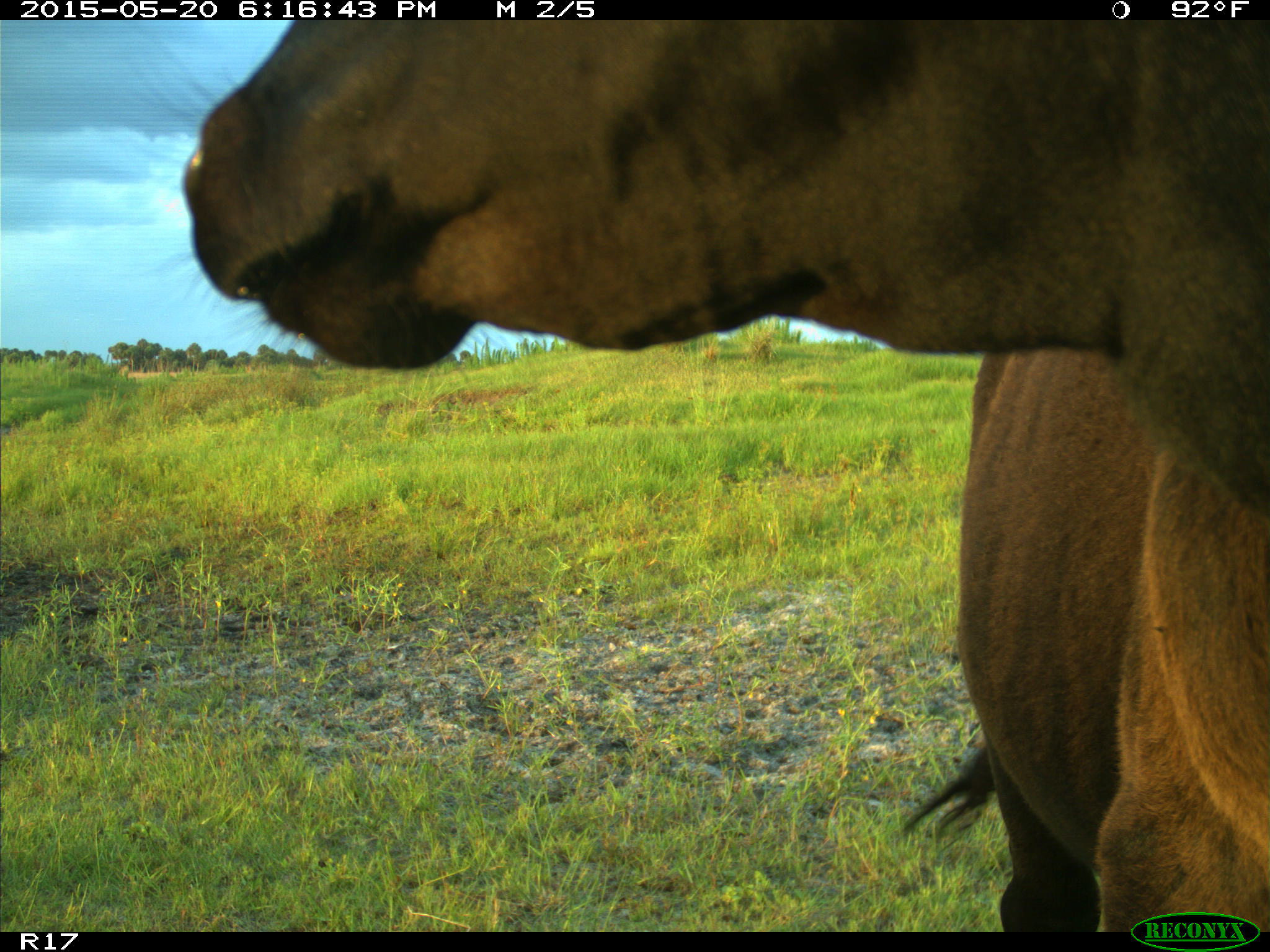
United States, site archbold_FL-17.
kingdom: Animalia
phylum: Chordata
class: Mammalia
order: Artiodactyla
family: Bovidae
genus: Bos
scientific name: Bos taurus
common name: domestic cow